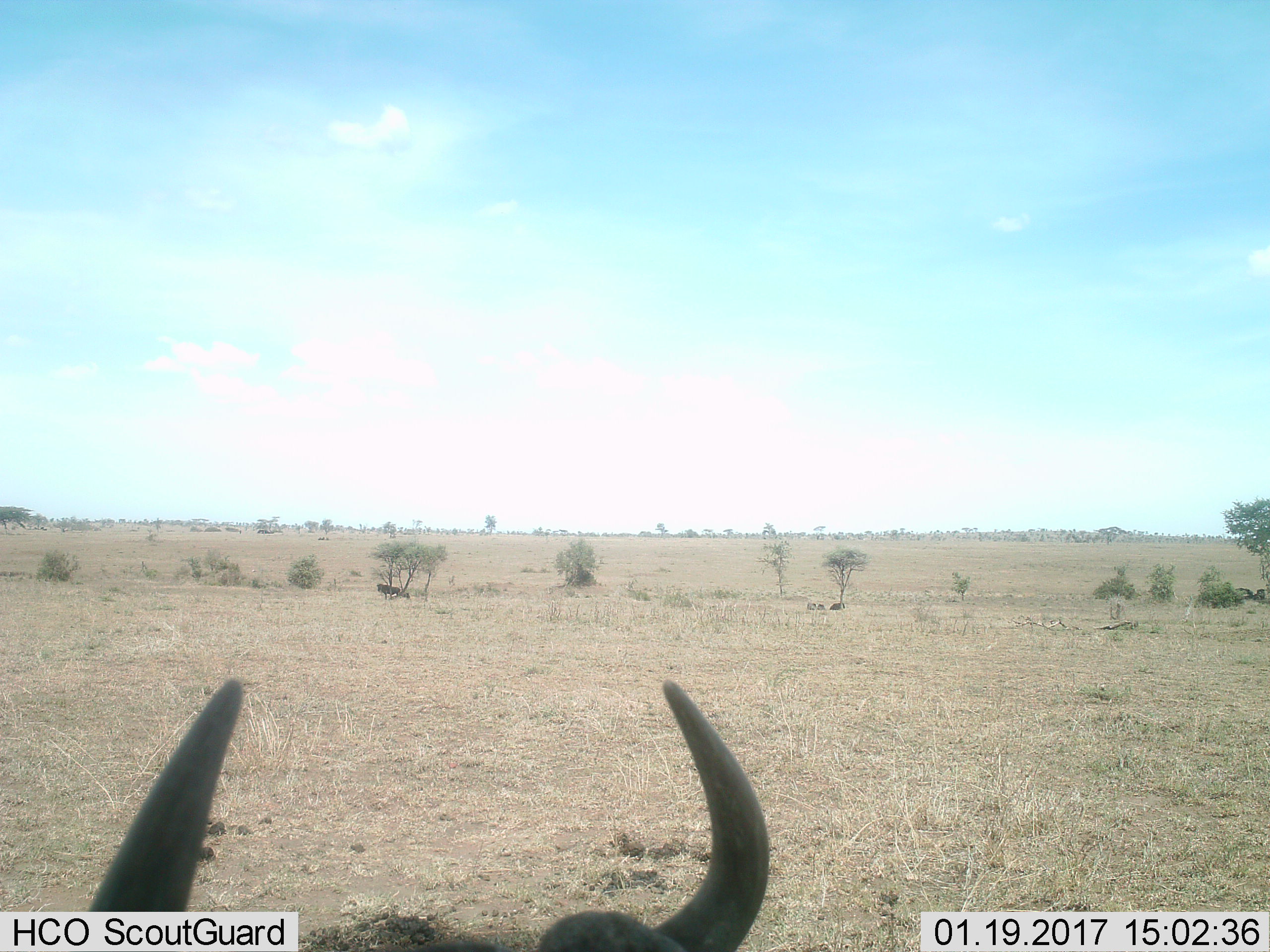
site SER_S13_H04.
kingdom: Animalia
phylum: Chordata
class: Mammalia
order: Artiodactyla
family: Bovidae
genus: Connochaetes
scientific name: Connochaetes taurinus taurinus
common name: blue wildebeest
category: wildebeestblue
Wildebeestblue (blue wildebeest) (Connochaetes taurinus taurinus), count 2. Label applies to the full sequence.